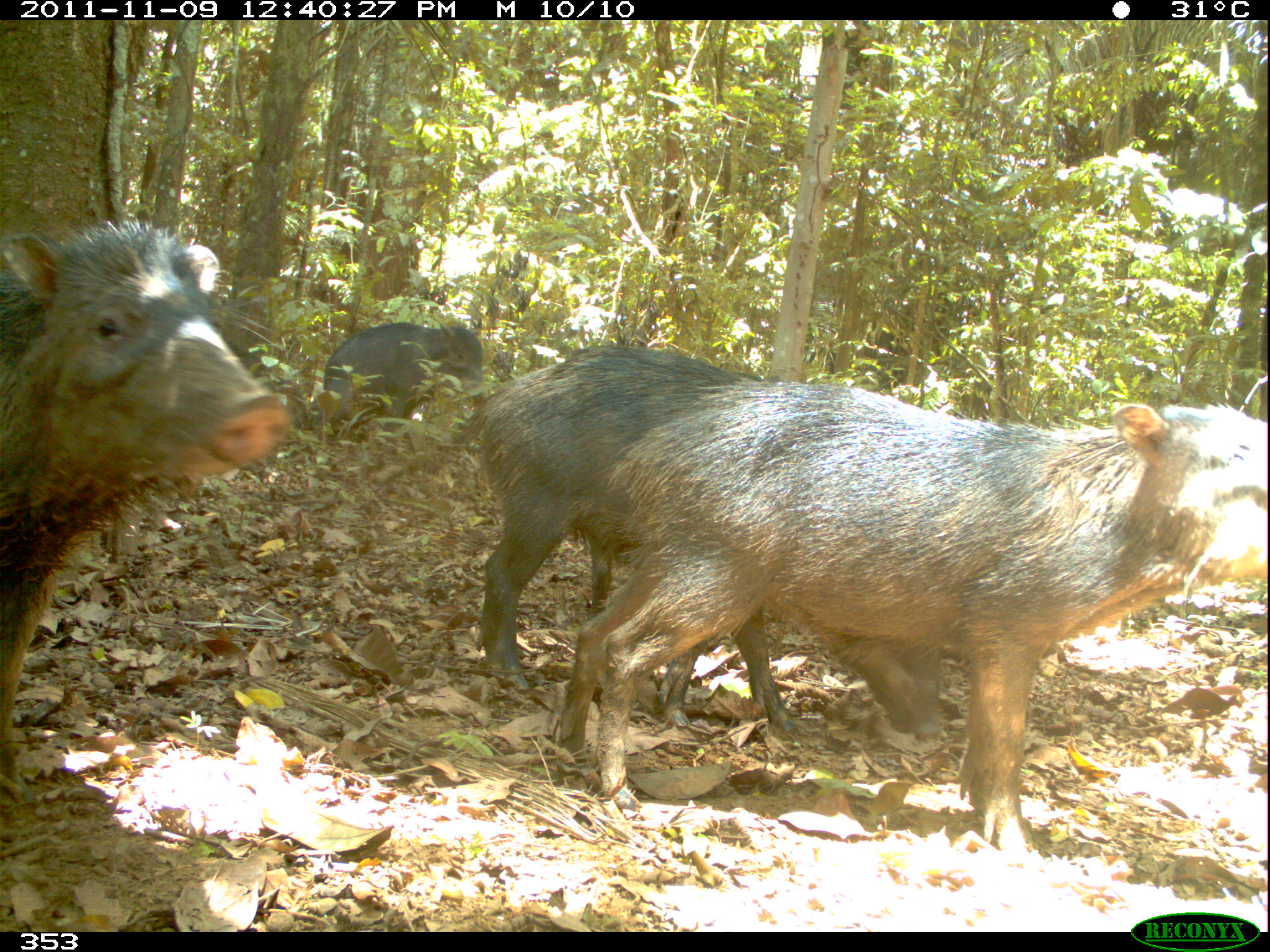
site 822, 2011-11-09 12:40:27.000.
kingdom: Animalia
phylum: Chordata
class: Mammalia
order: Artiodactyla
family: Tayassuidae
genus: Tayassu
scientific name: Tayassu pecari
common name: white-lipped peccary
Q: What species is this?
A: Tayassu pecari (white-lipped peccary).